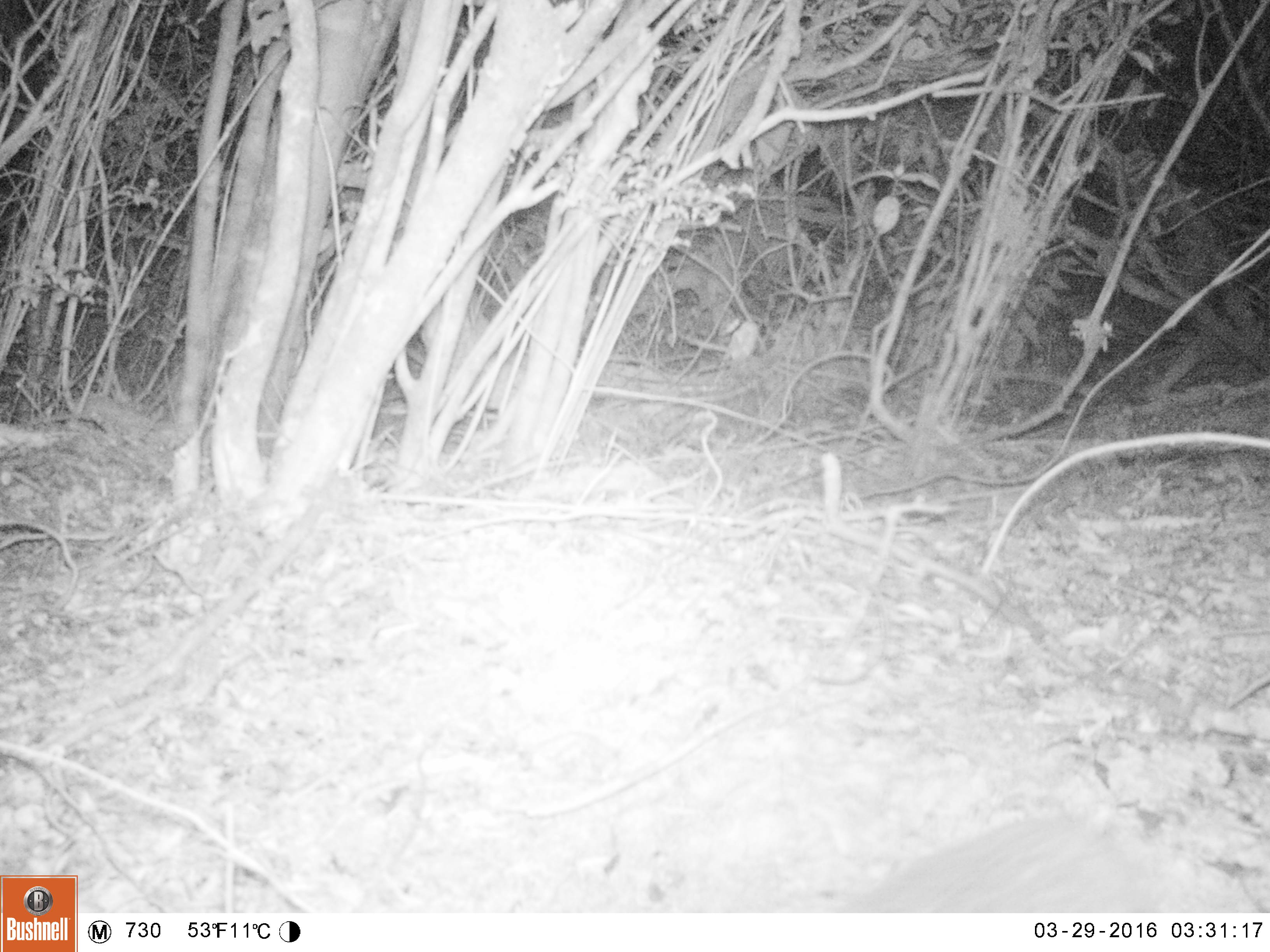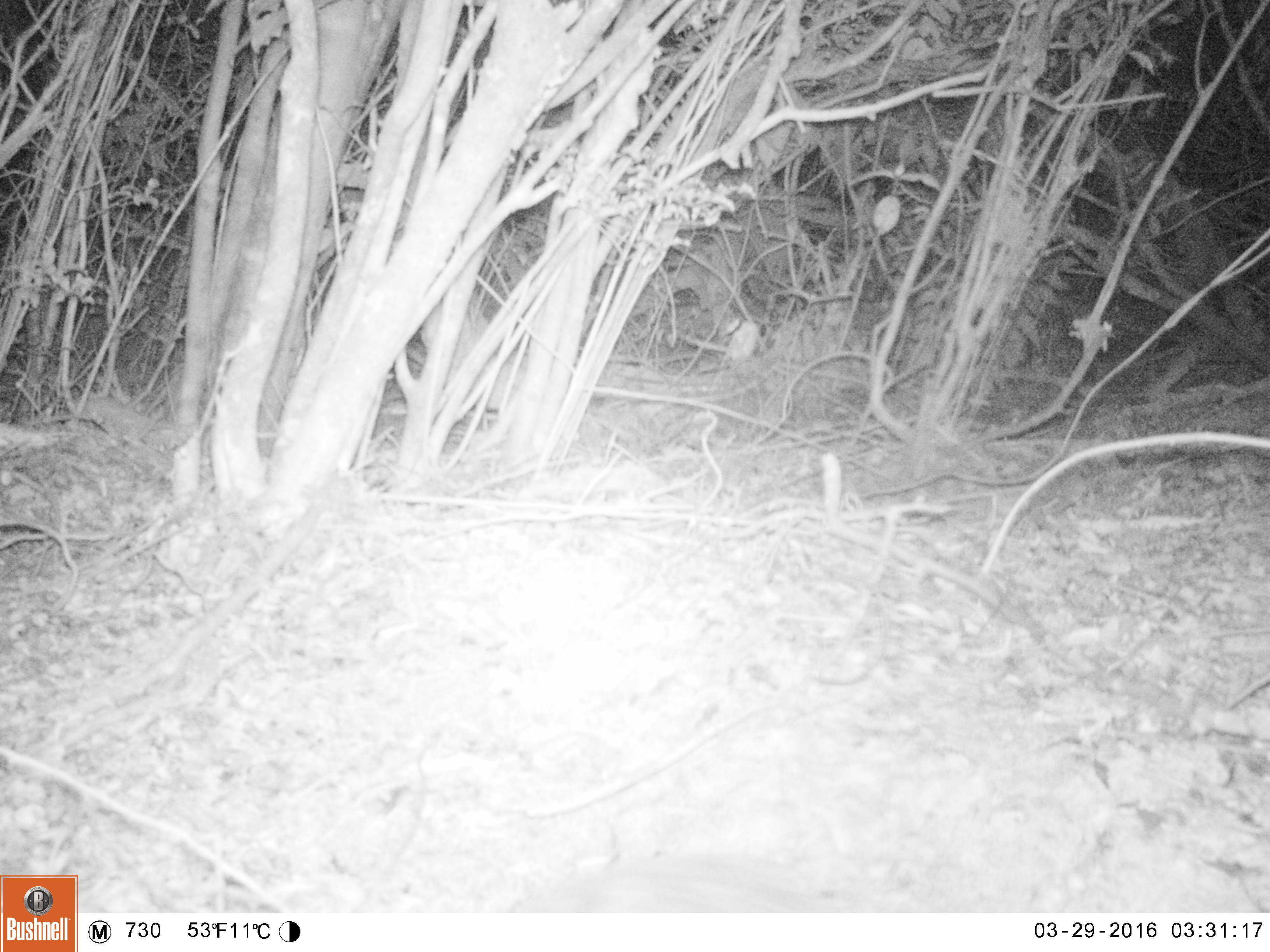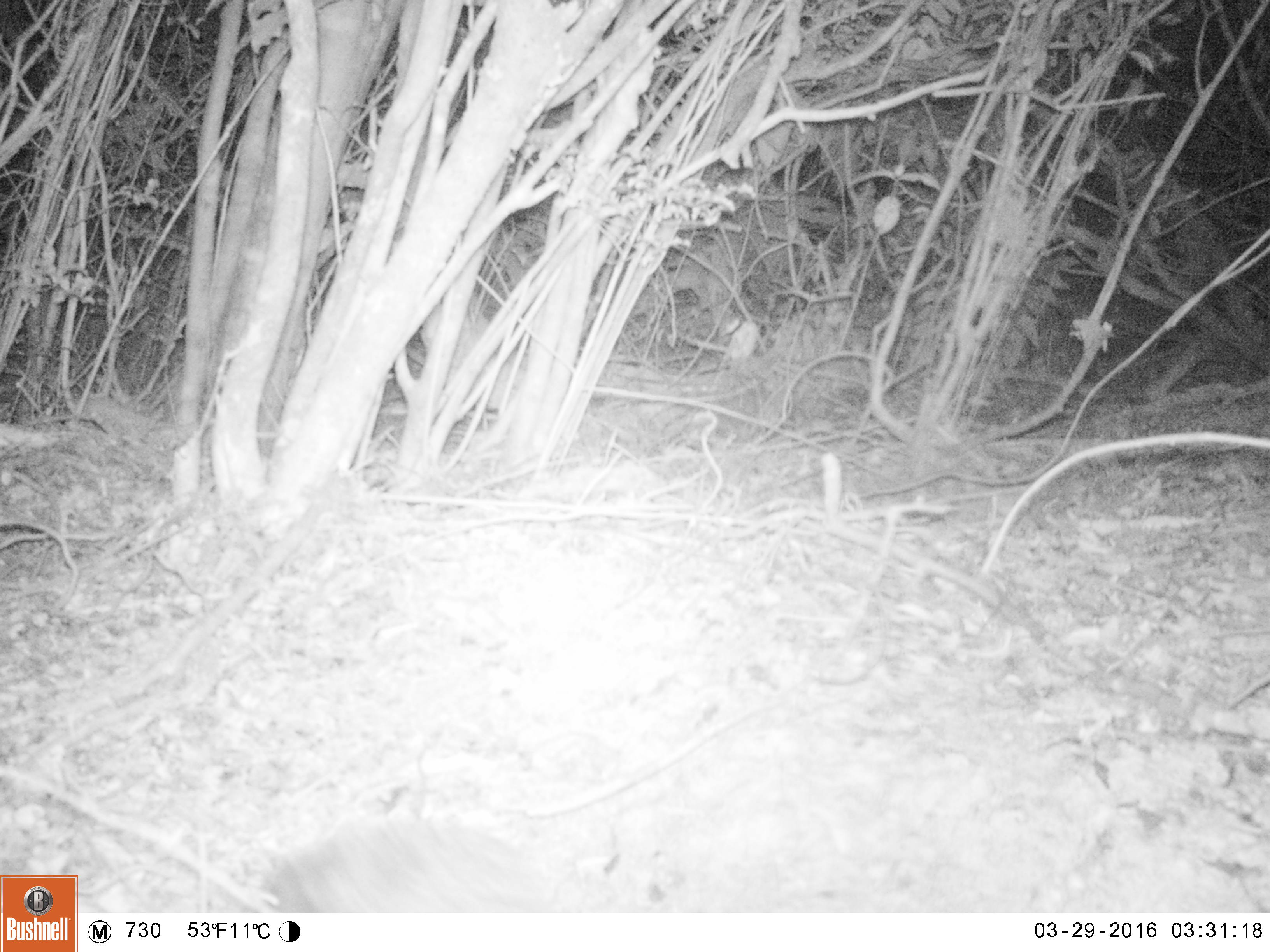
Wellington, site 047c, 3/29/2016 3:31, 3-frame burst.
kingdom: Animalia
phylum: Chordata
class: Mammalia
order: Eulipotyphla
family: Erinaceidae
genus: Erinaceus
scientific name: Erinaceus europaeus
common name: hedgehog